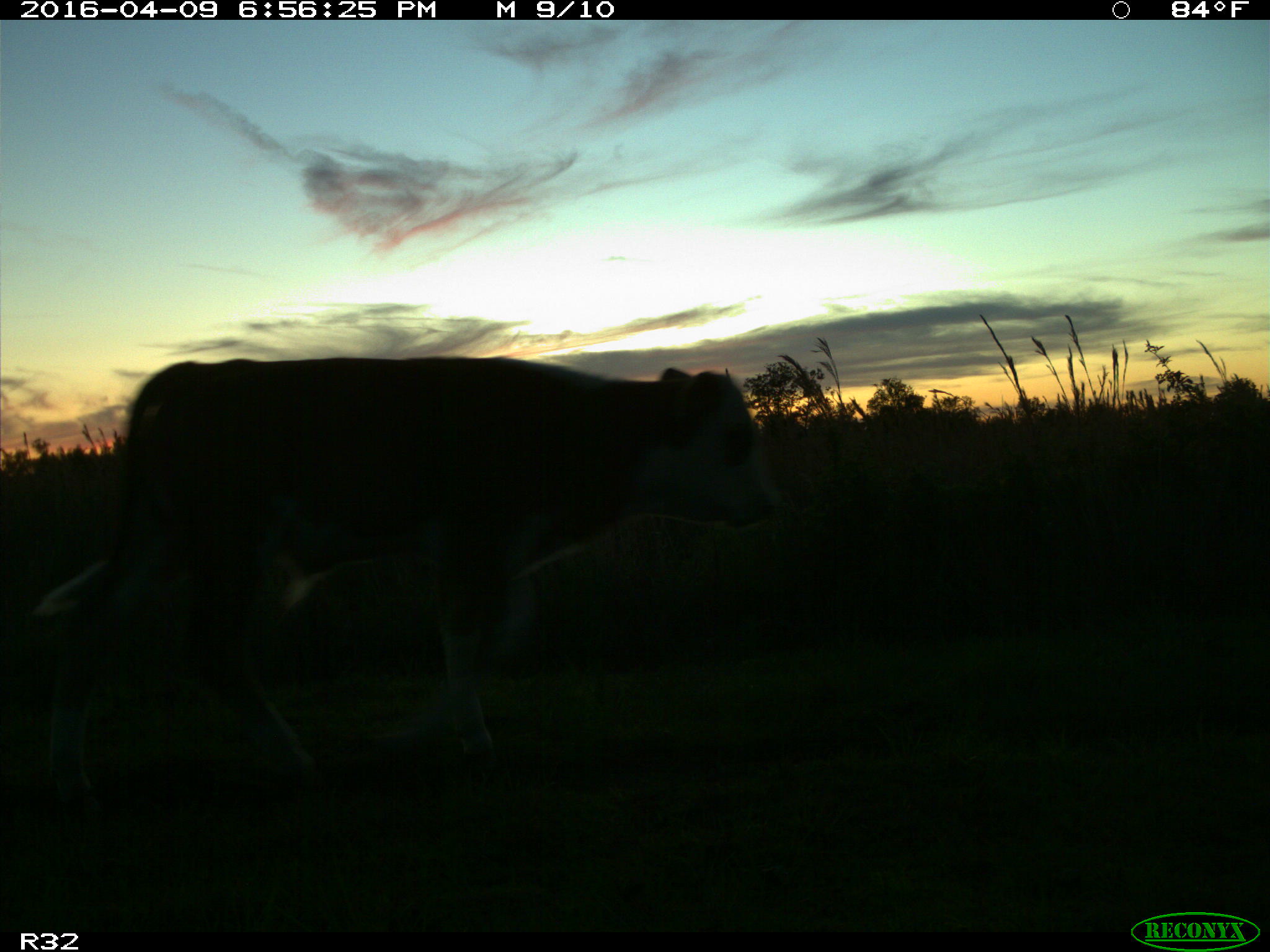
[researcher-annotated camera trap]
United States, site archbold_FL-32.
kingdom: Animalia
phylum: Chordata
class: Mammalia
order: Artiodactyla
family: Bovidae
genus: Bos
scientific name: Bos taurus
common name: domestic cow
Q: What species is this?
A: Bos taurus (domestic cow).